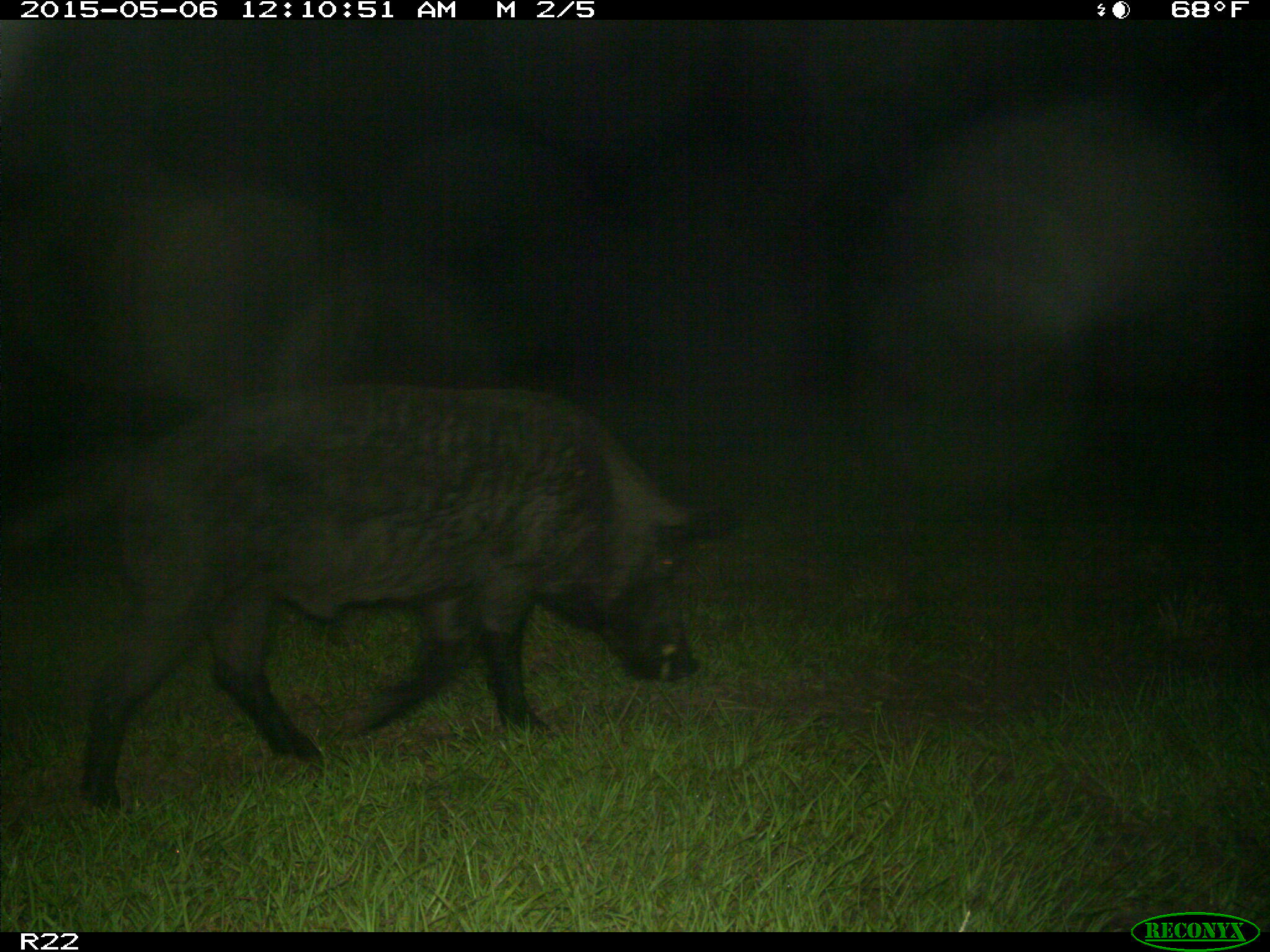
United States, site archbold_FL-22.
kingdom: Animalia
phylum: Chordata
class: Mammalia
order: Artiodactyla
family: Suidae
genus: Sus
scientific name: Sus scrofa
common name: wild boar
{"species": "Sus scrofa (wild boar)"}